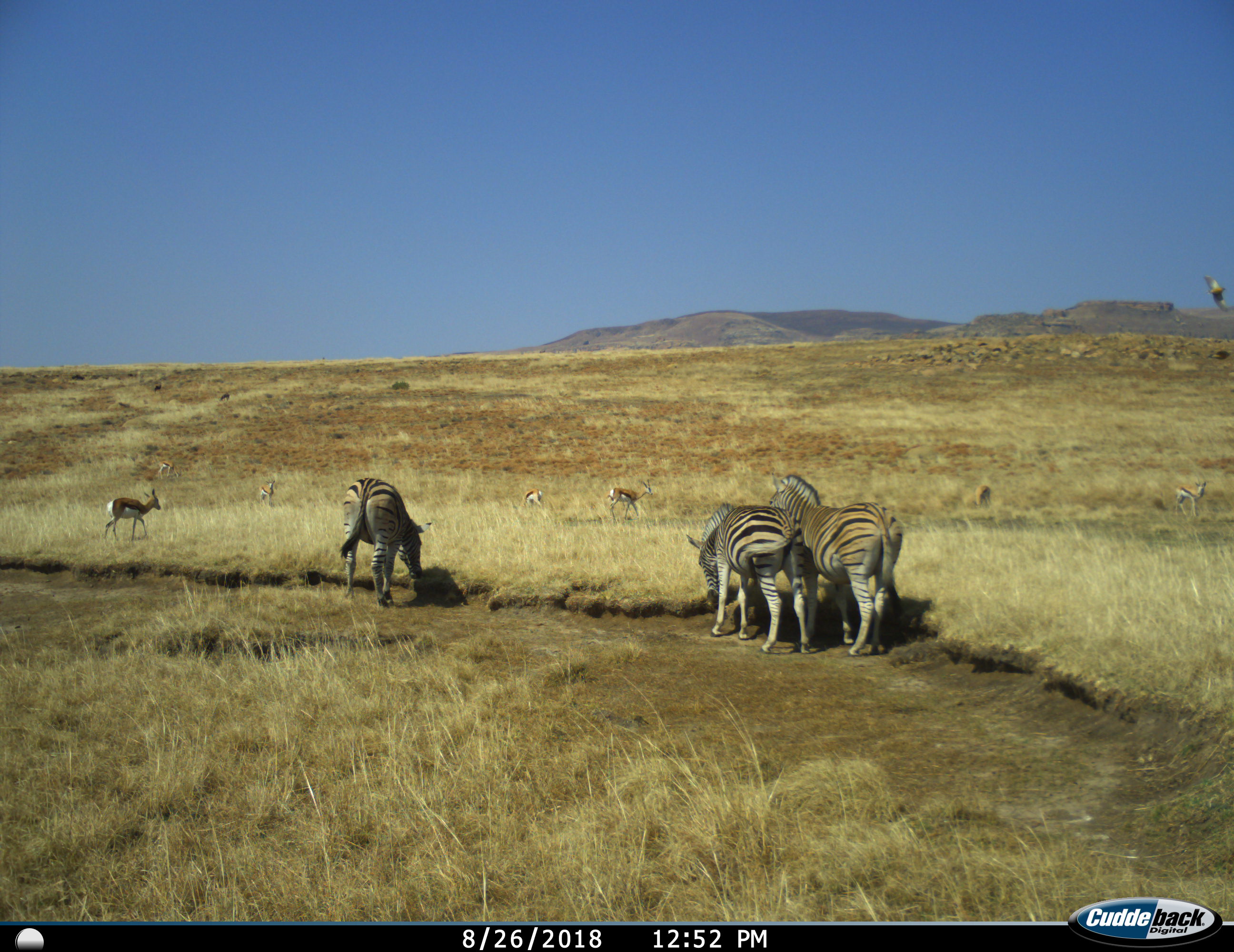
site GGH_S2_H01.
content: unidentified animal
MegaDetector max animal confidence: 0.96